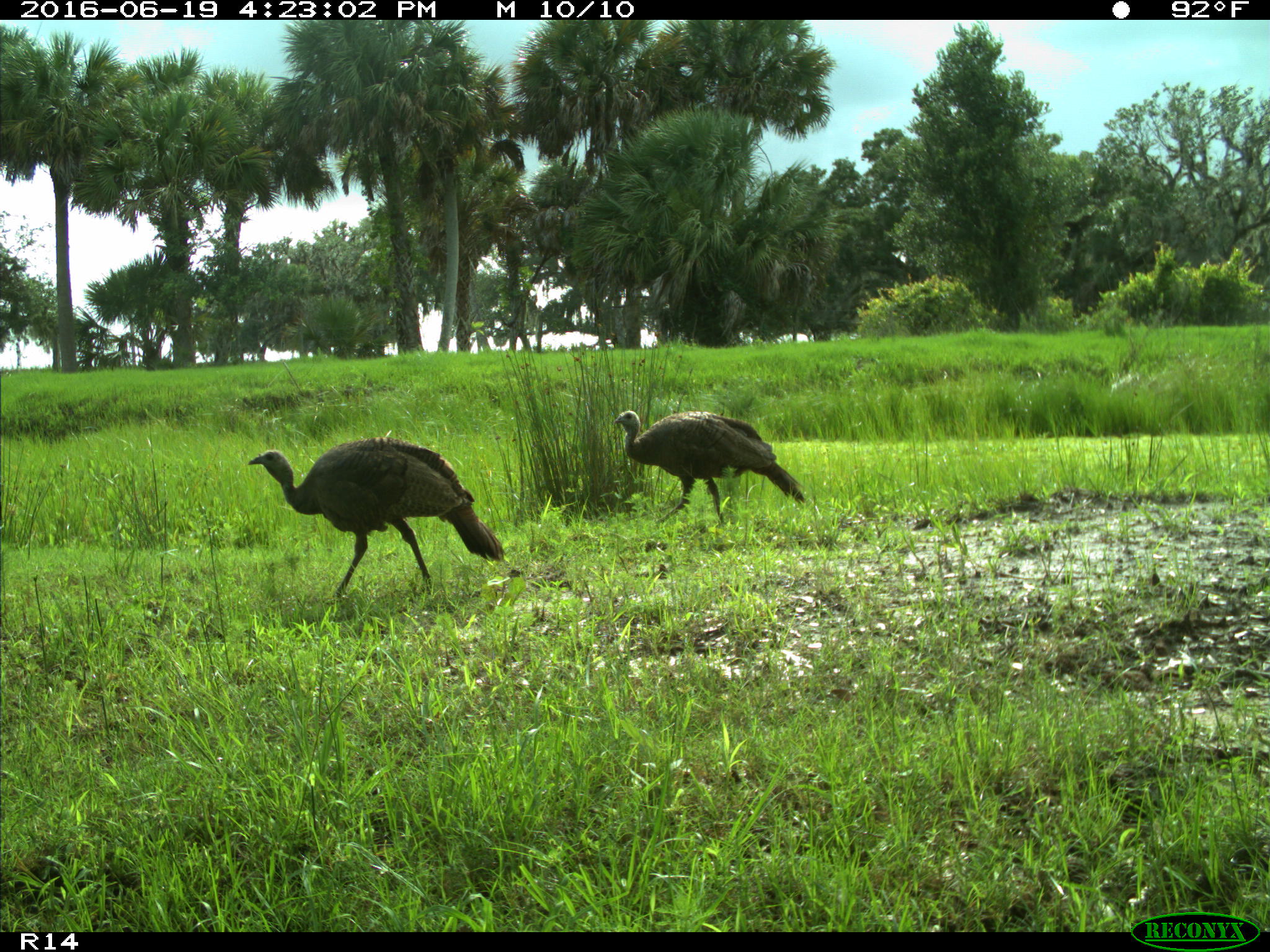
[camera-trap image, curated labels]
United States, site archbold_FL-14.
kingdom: Animalia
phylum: Chordata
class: Aves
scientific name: Aves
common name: birds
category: unidentified bird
Unidentified bird (birds) (Aves).